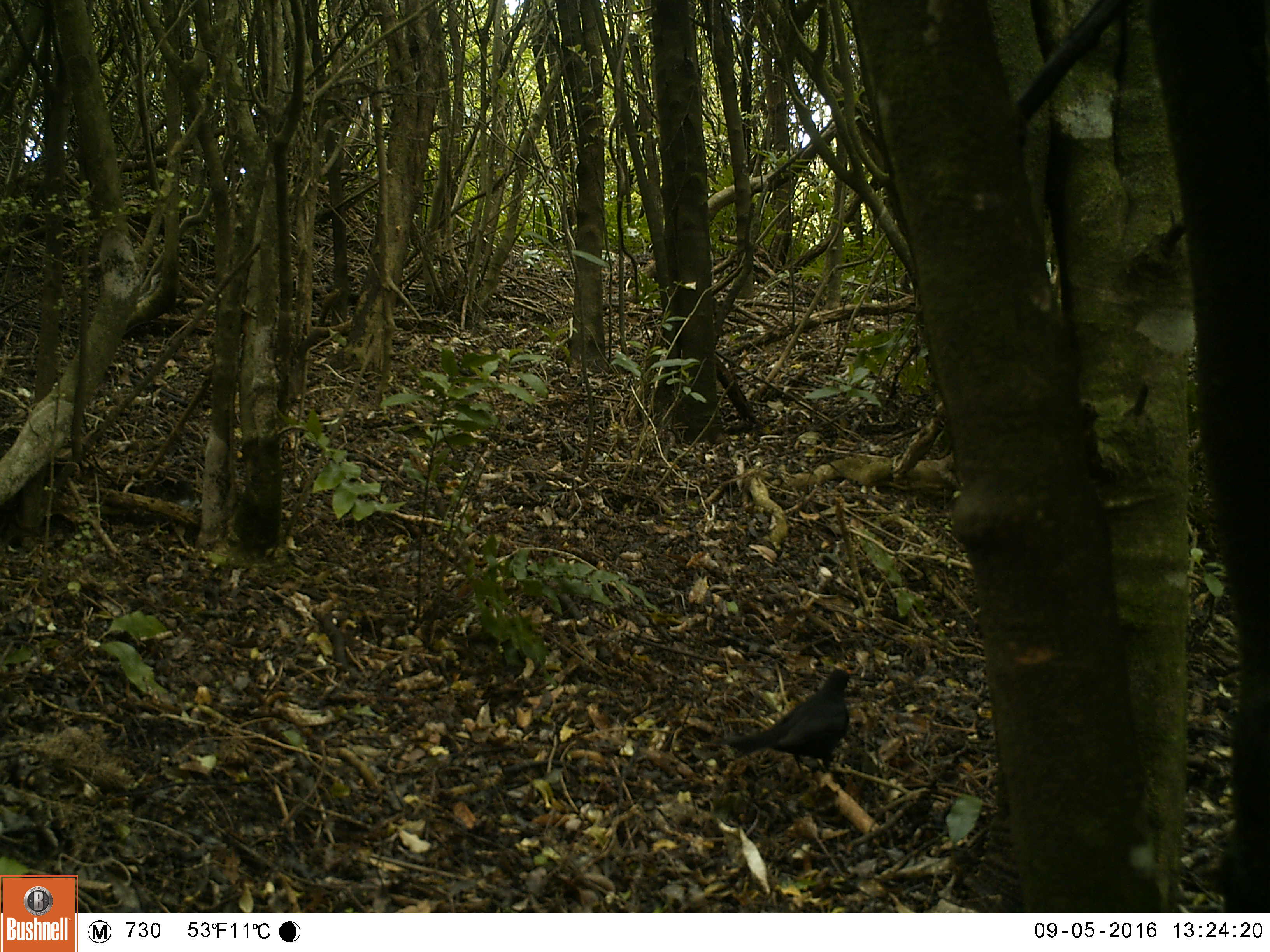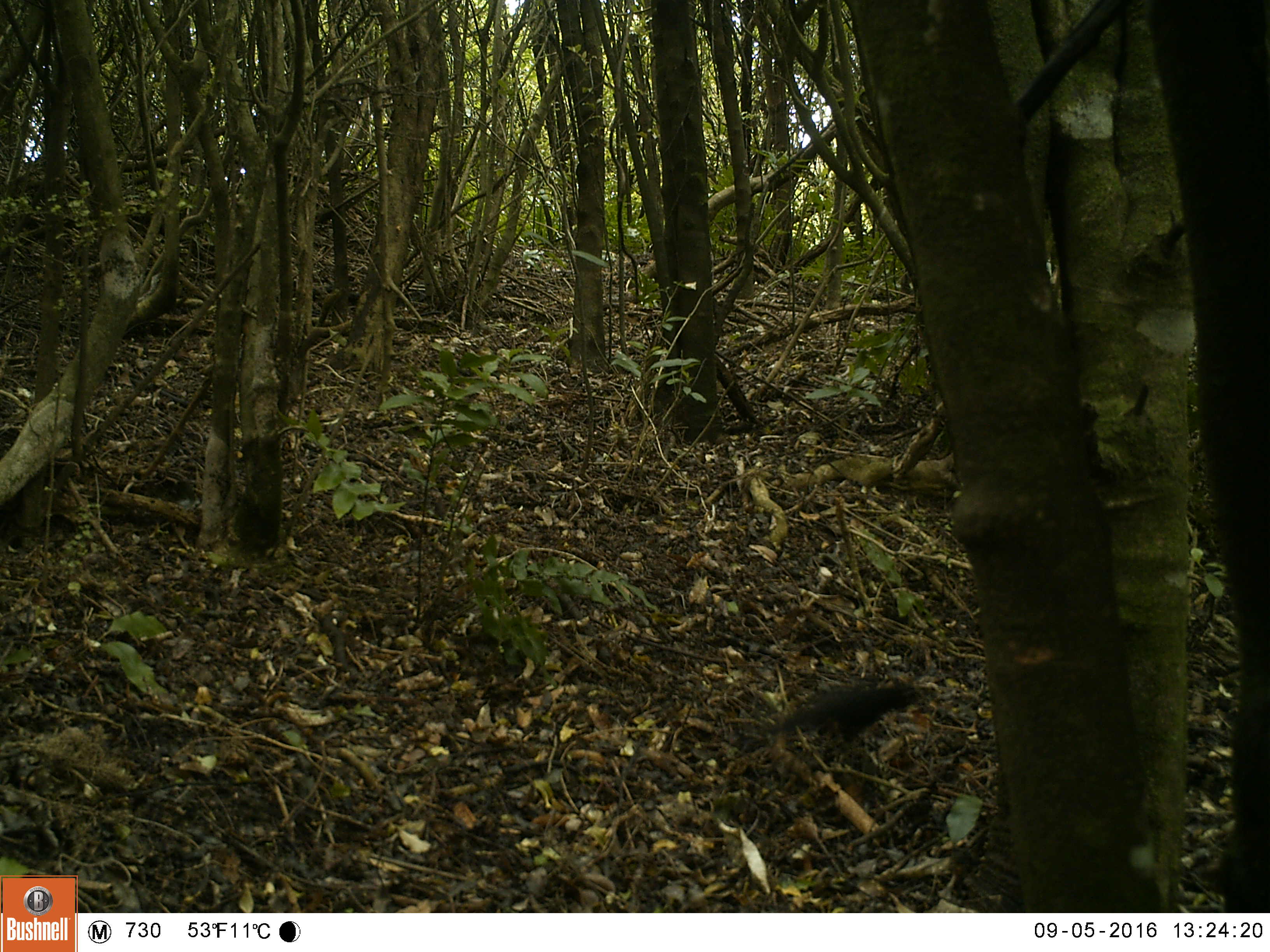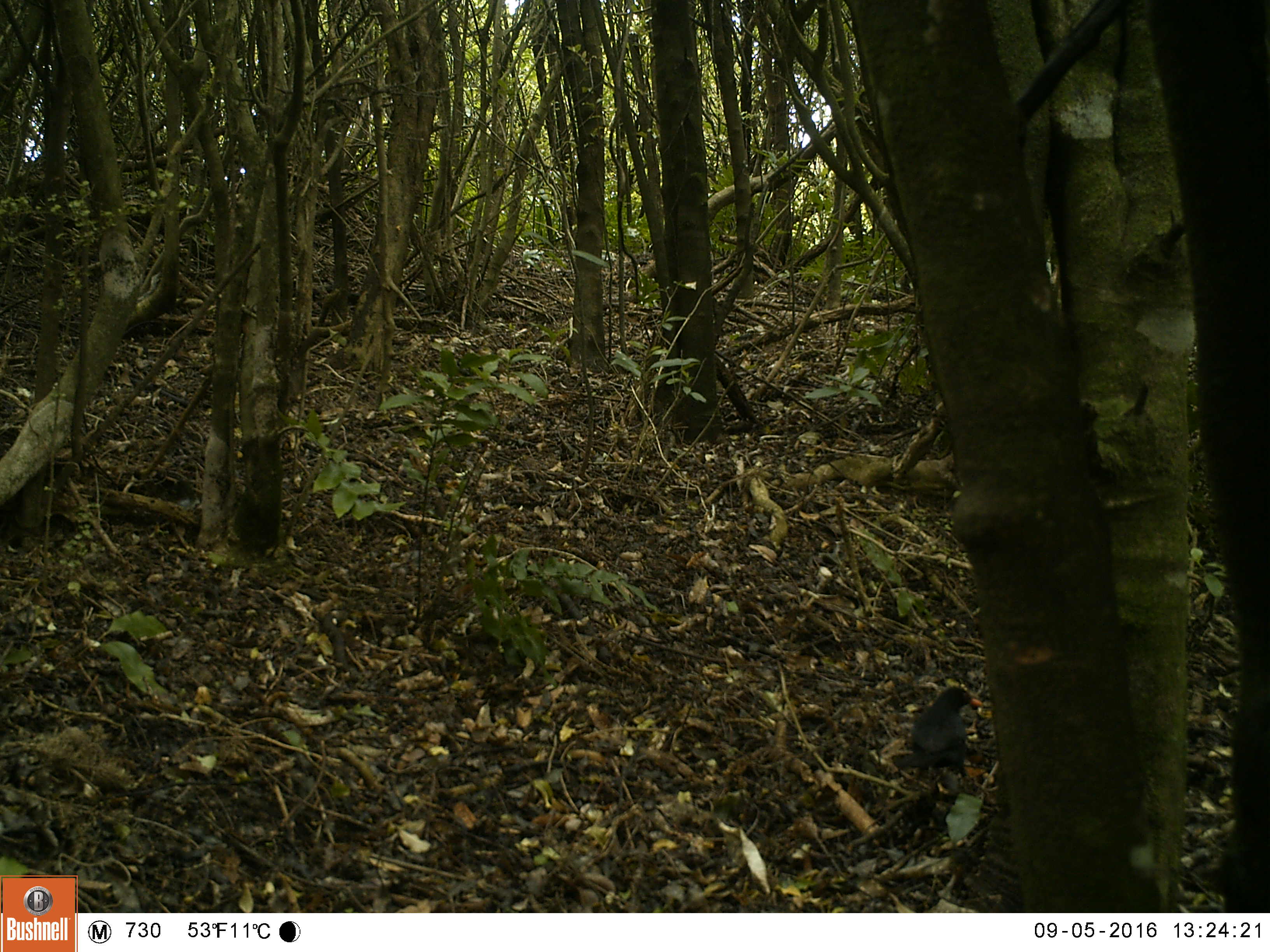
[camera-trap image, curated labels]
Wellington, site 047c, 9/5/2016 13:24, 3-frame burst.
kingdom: Animalia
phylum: Chordata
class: Aves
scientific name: Aves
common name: bird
Bird (Aves).